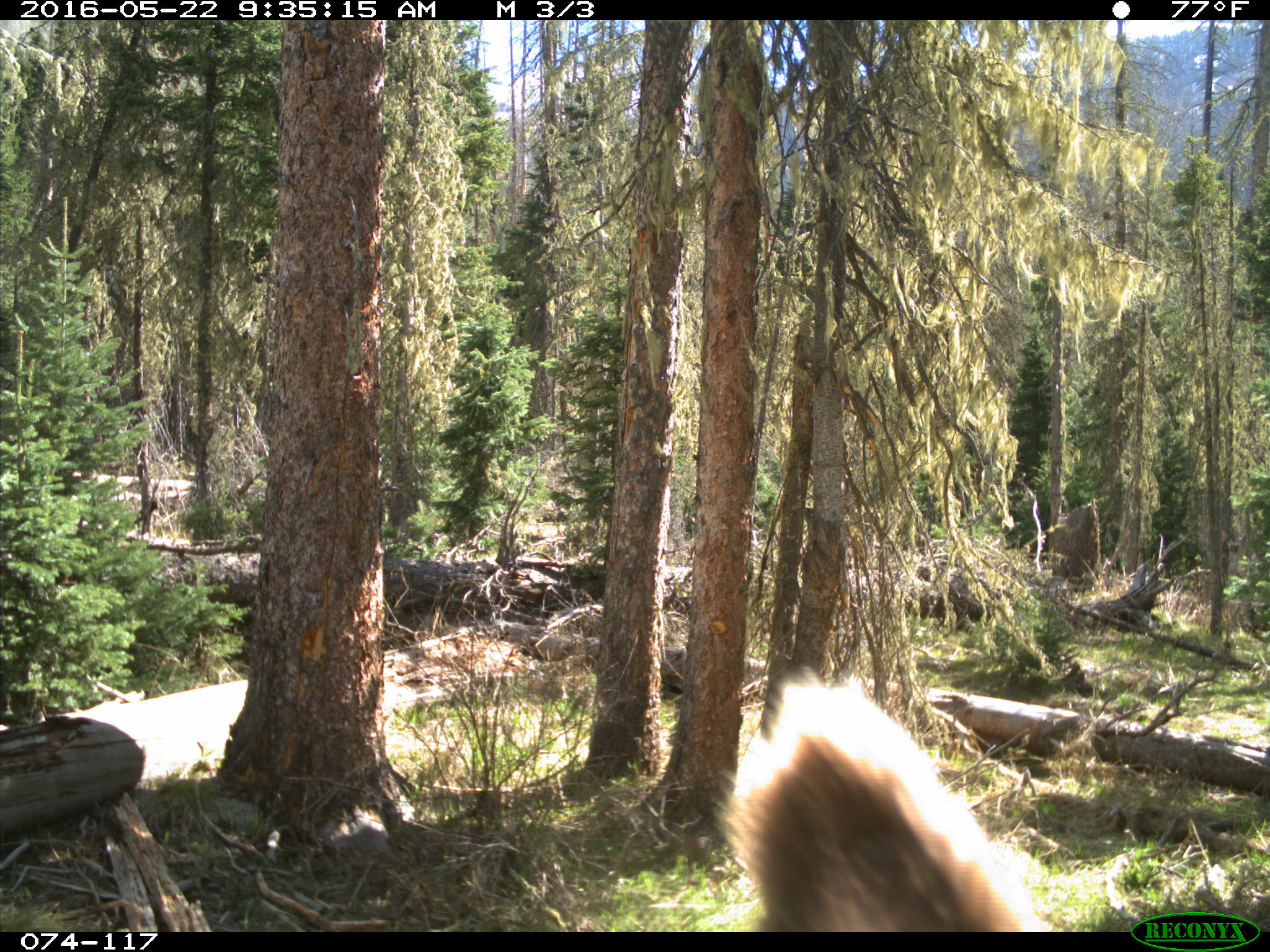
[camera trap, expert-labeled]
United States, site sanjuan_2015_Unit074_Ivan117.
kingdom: Animalia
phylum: Chordata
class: Mammalia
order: Artiodactyla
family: Cervidae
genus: Cervus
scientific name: Cervus elaphus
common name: red deer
Cervus elaphus (red deer).